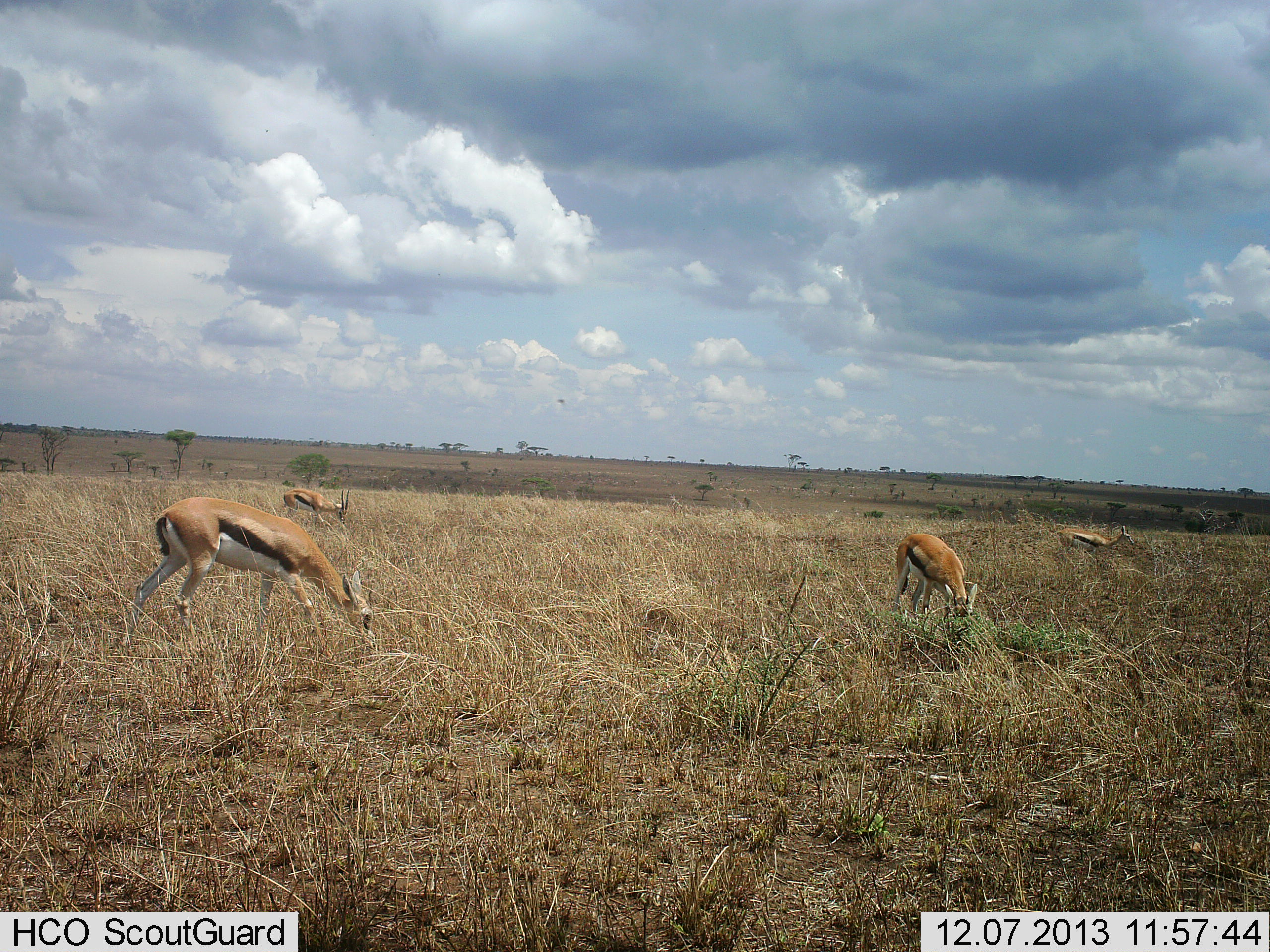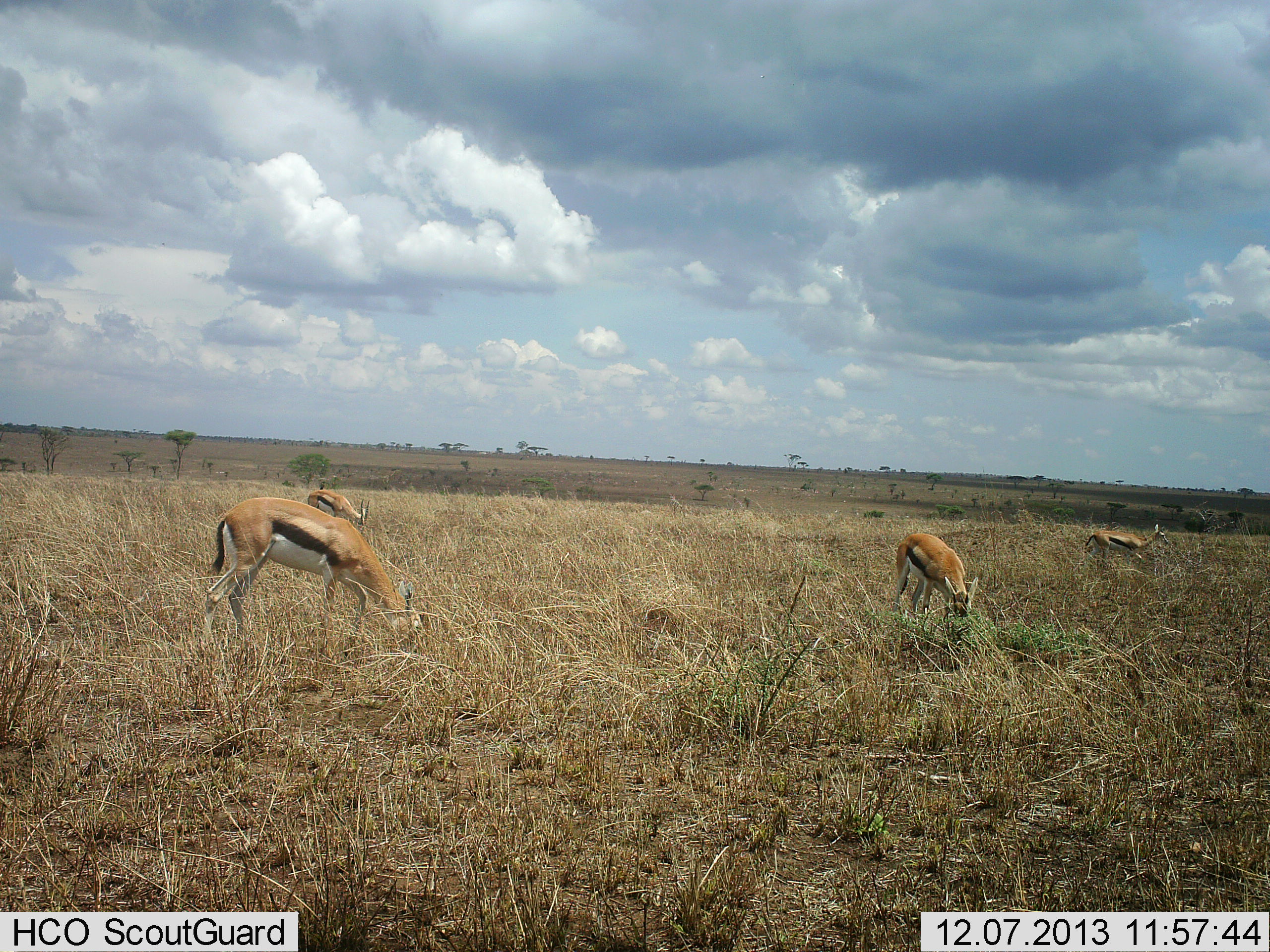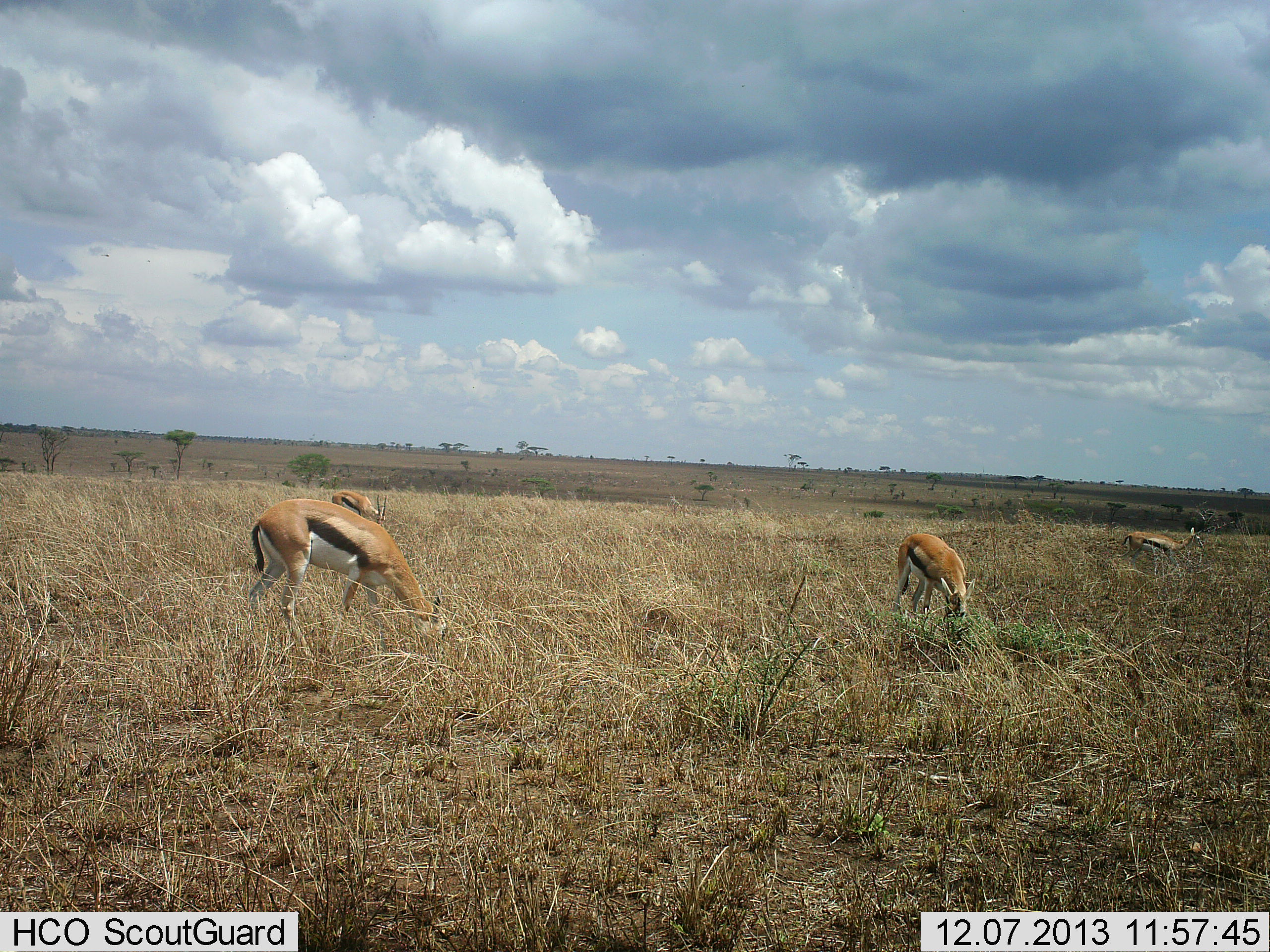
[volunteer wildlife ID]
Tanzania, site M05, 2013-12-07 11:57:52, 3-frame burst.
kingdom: Animalia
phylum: Chordata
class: Mammalia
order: Artiodactyla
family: Bovidae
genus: Eudorcas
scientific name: Eudorcas thomsonii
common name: thomson's gazelle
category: gazellethomsons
Gazellethomsons (thomson's gazelle) (Eudorcas thomsonii), count 4. Behavior (volunteer vote fractions): standing 30%, resting 0%, moving 40%, interacting 0%. Young present (vote fraction): 0%. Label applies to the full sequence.